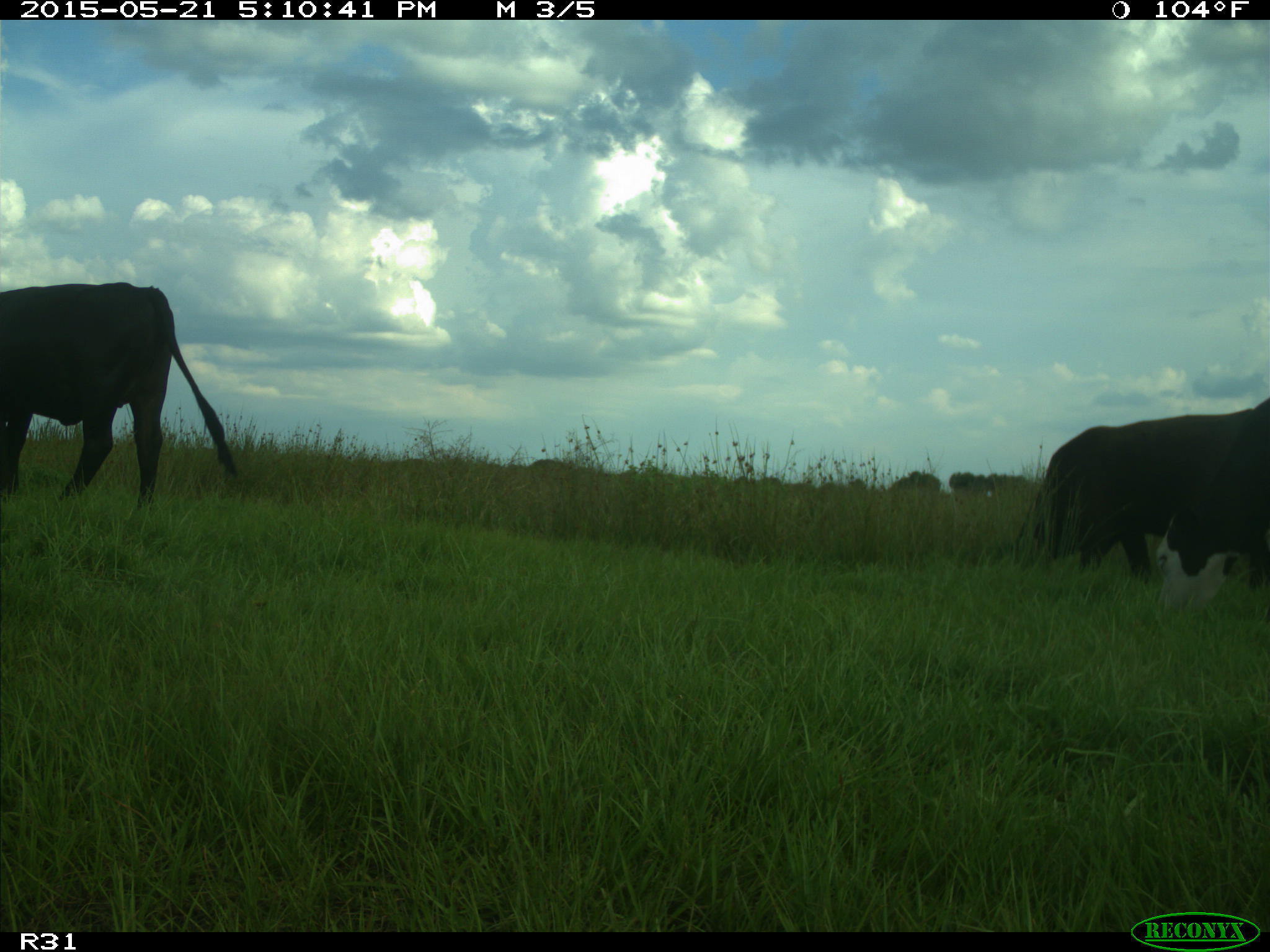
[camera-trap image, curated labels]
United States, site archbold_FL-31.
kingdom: Animalia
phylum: Chordata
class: Mammalia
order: Artiodactyla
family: Bovidae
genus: Bos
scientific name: Bos taurus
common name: domestic cow